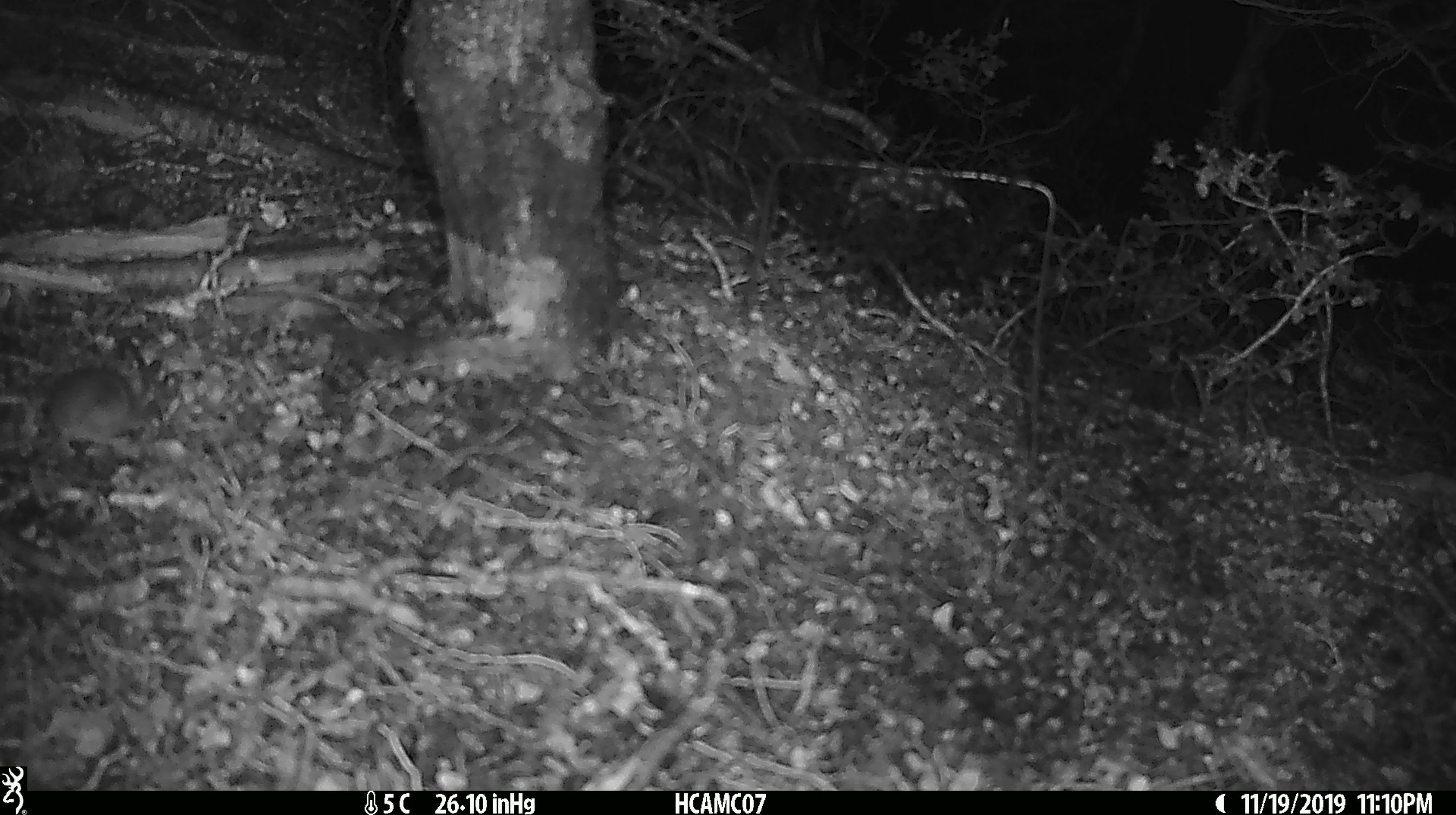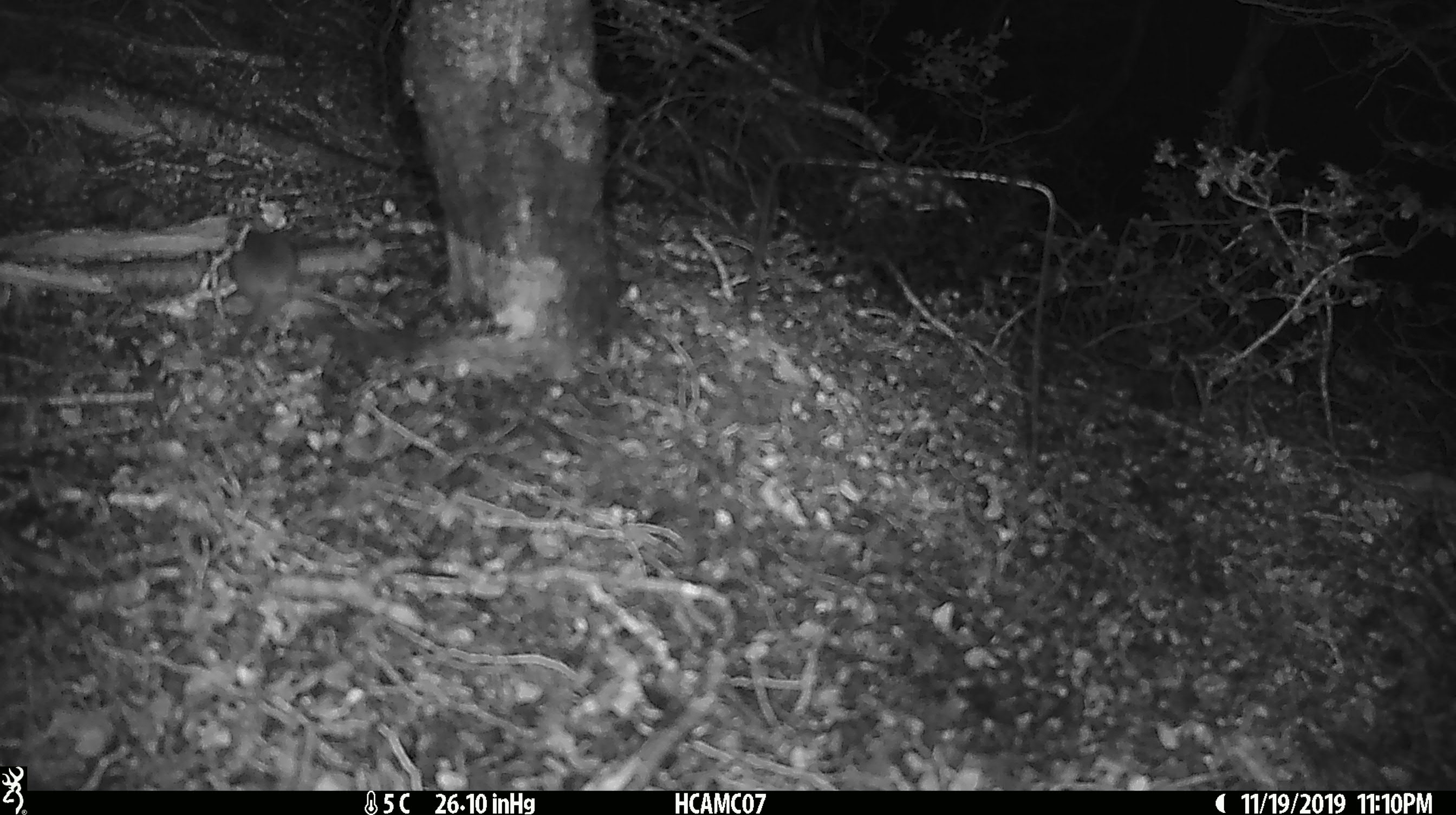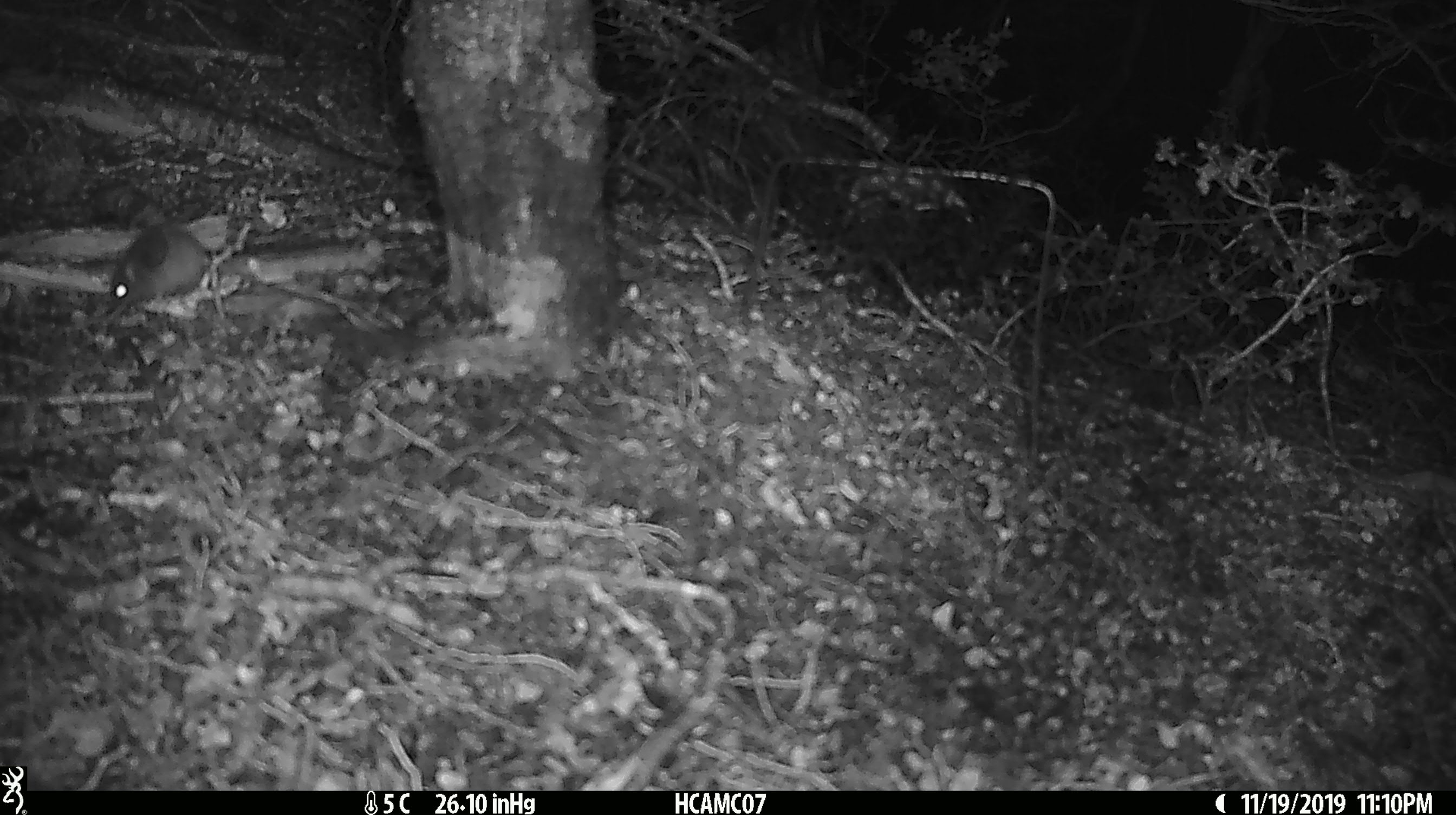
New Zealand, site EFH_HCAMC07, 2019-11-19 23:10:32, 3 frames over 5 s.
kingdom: Animalia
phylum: Chordata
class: Mammalia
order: Rodentia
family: Muridae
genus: Mus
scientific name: Mus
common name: mouse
Mouse (Mus).